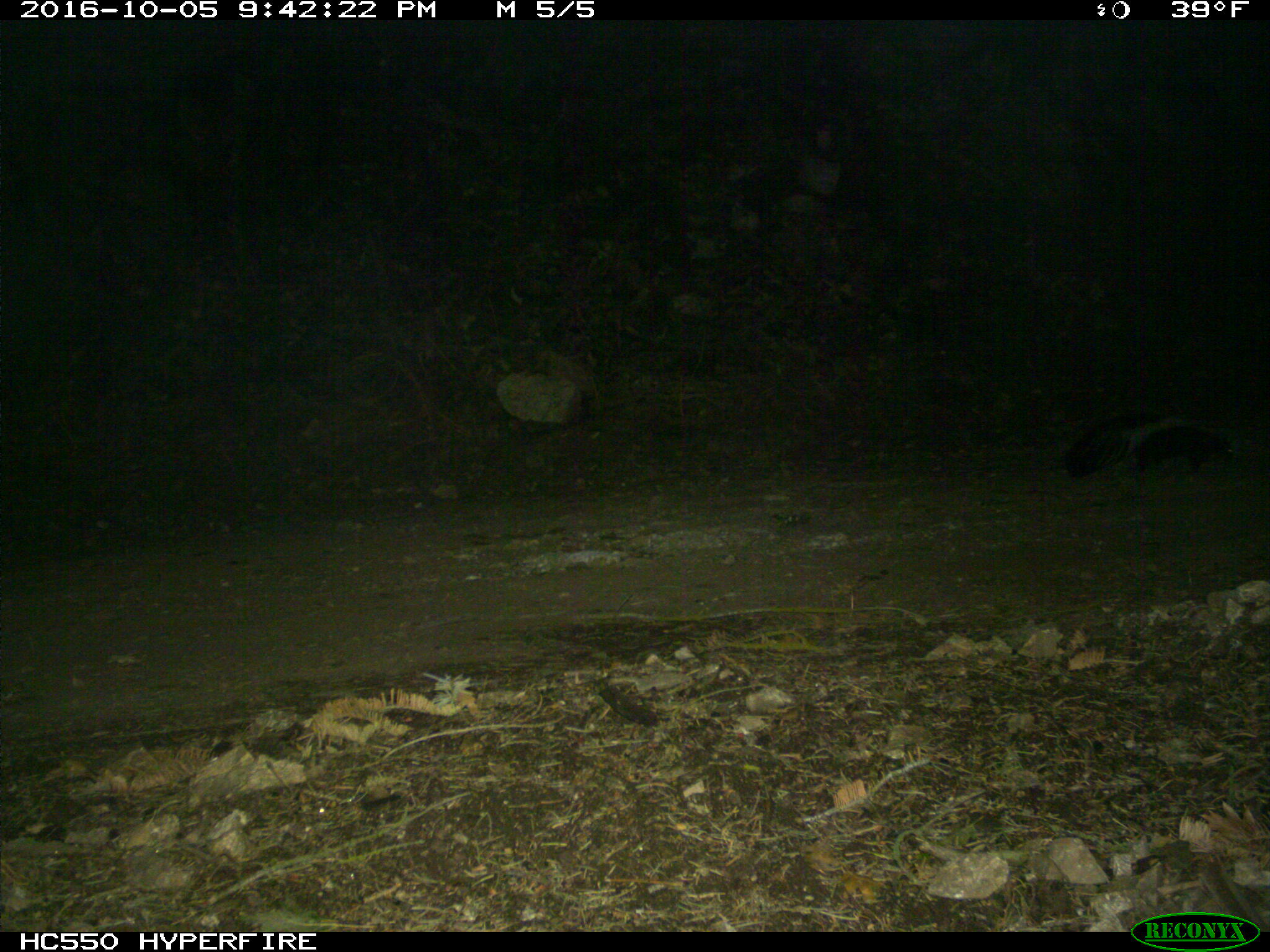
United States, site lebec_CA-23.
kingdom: Animalia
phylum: Chordata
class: Mammalia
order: Carnivora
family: Mephitidae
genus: Mephitis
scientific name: Mephitis mephitis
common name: striped skunk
Mephitis mephitis (striped skunk).